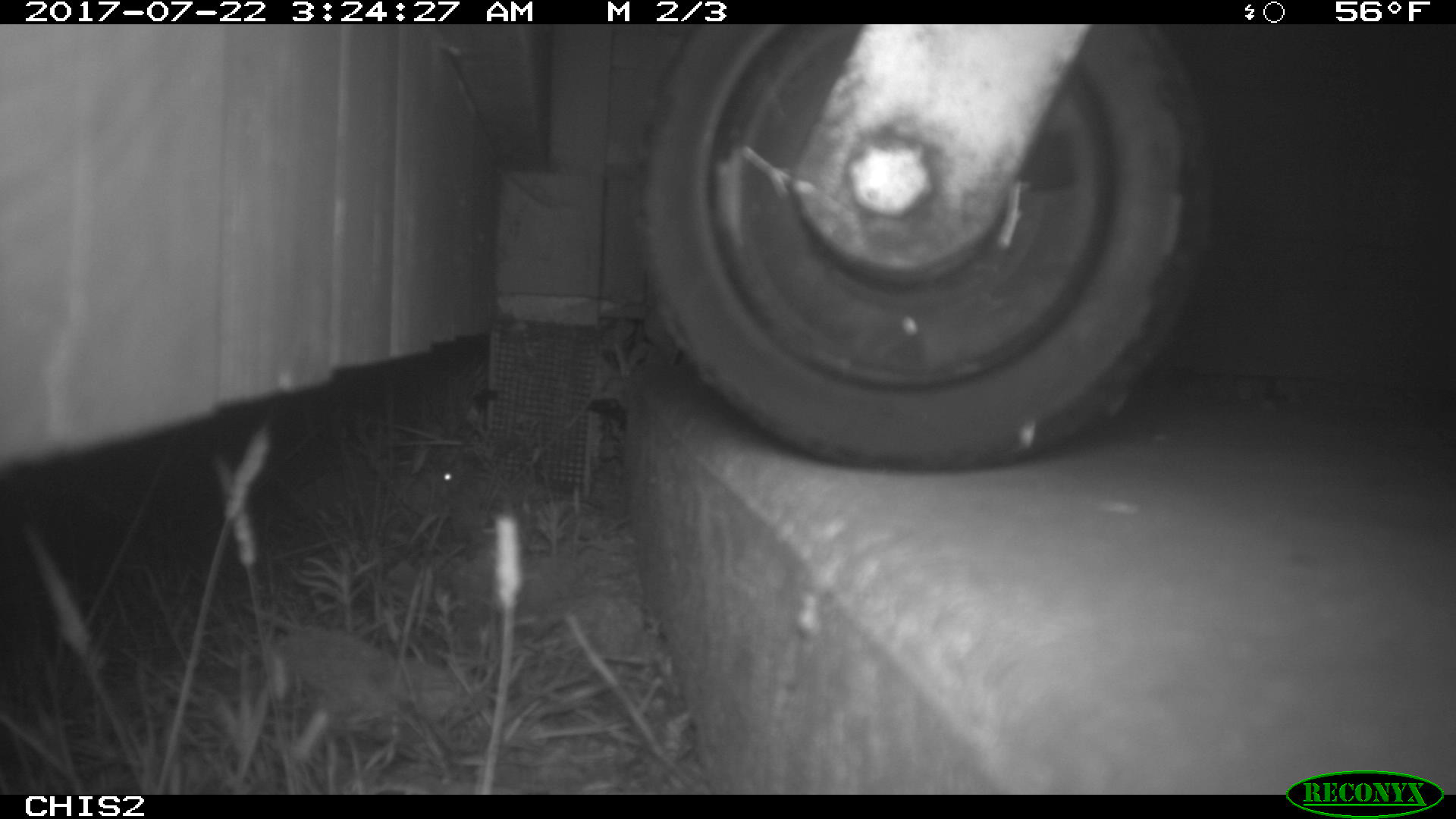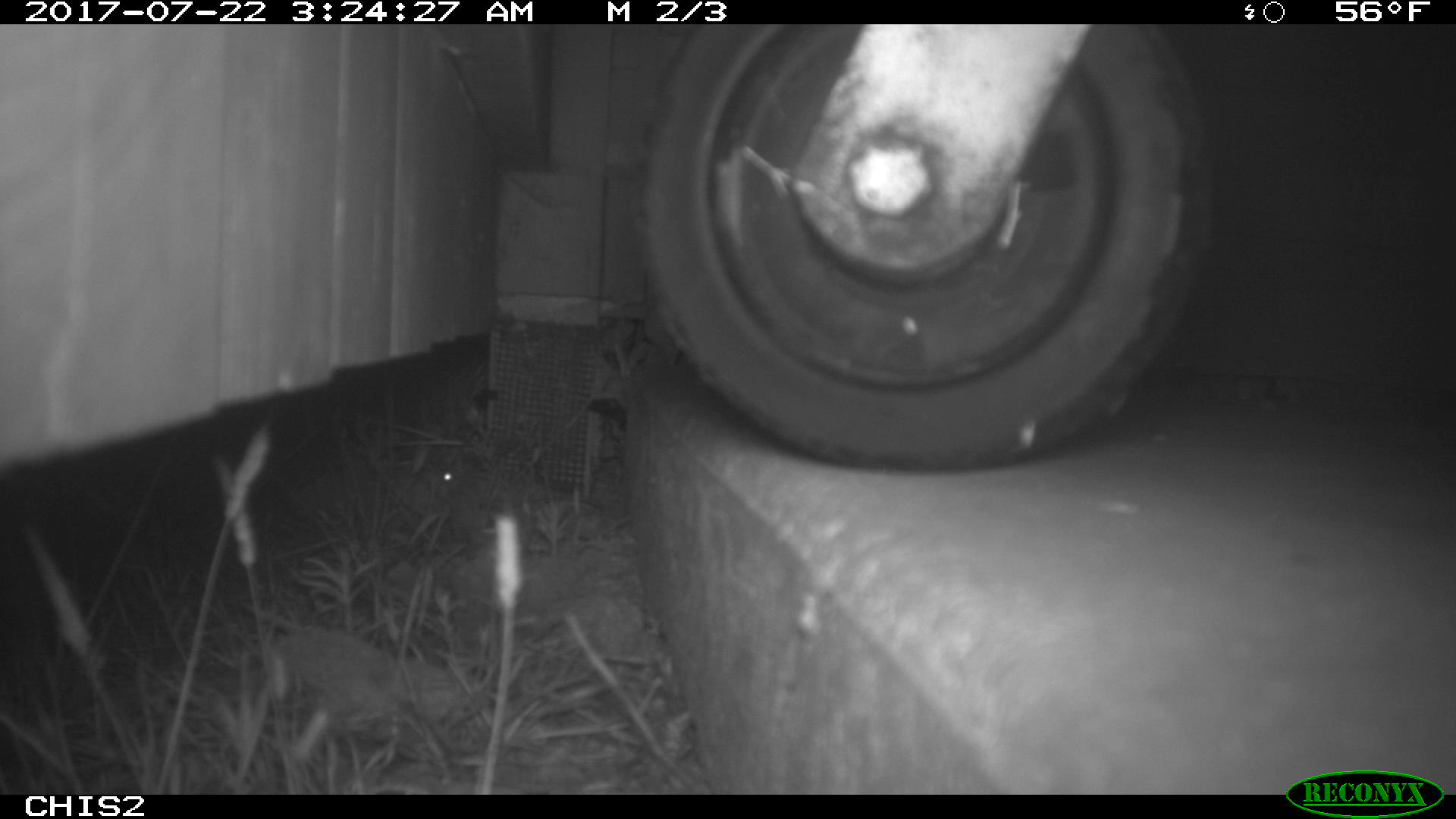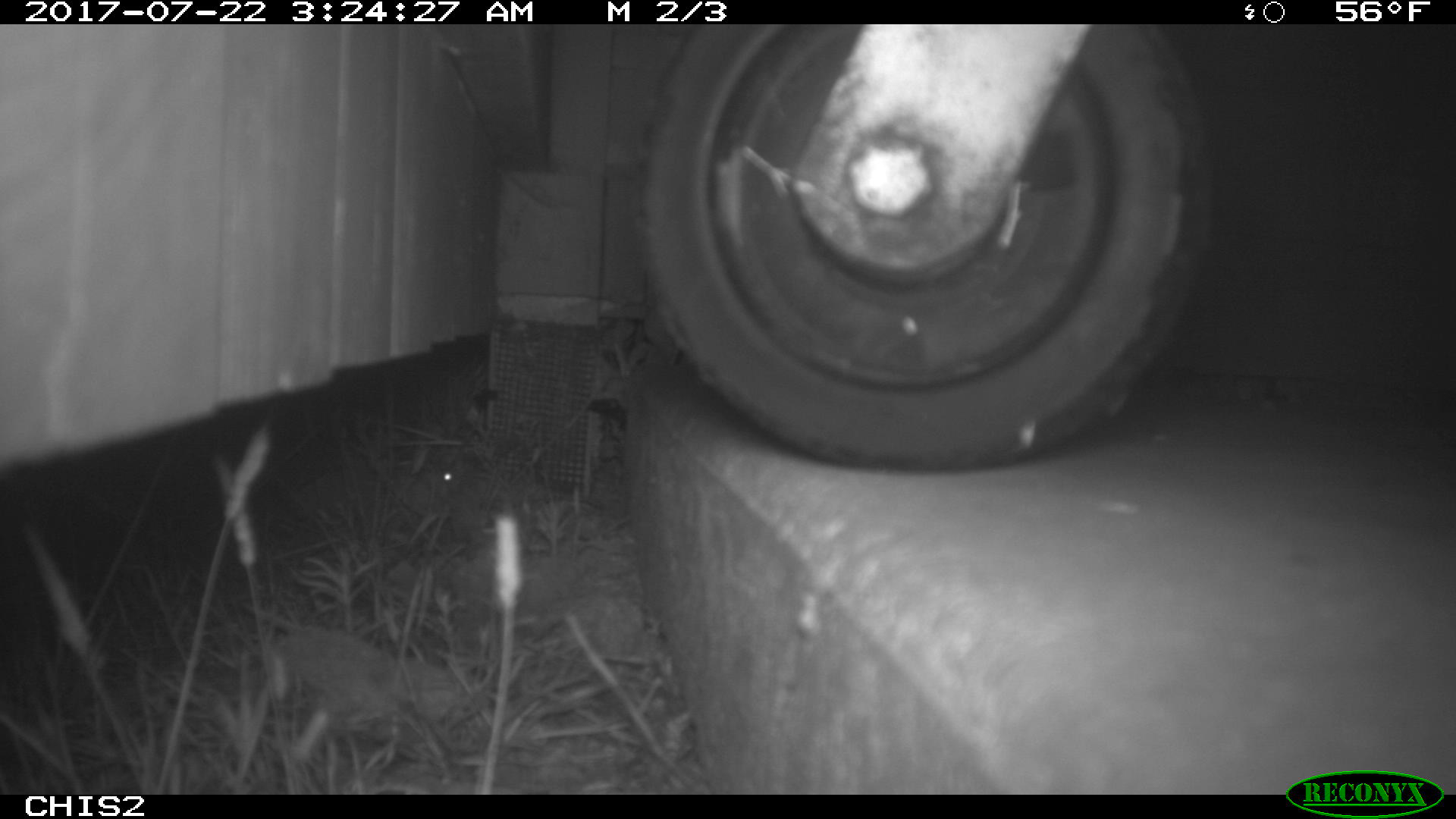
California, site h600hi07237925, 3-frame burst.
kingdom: Animalia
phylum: Chordata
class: Mammalia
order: Rodentia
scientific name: Rodentia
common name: rodent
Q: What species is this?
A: Rodent (Rodentia).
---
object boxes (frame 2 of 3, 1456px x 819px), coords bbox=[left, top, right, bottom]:
rodent: bbox=[403, 452, 463, 504]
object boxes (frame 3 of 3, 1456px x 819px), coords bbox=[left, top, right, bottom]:
rodent: bbox=[390, 463, 460, 507]